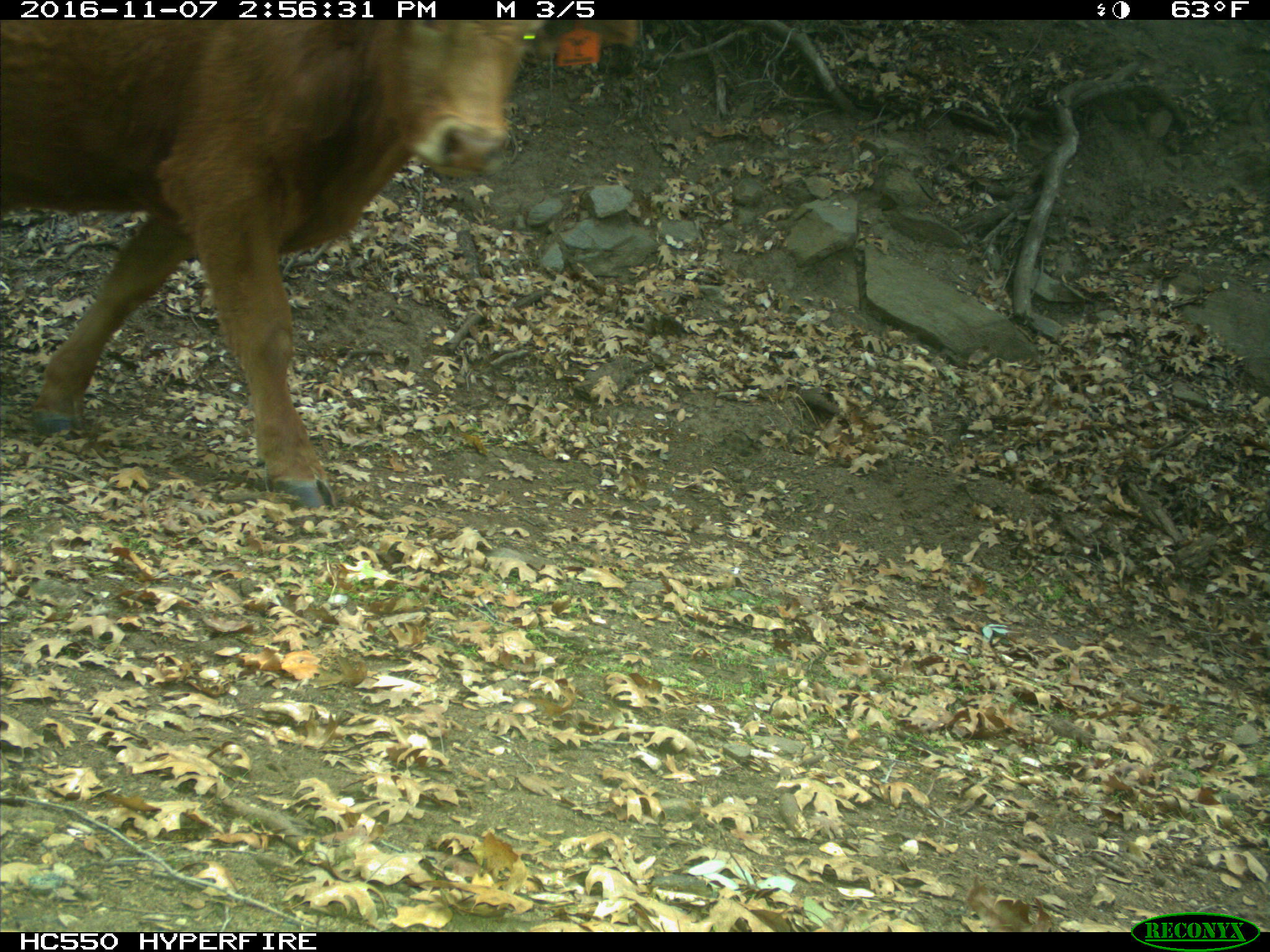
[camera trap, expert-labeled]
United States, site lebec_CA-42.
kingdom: Animalia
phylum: Chordata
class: Mammalia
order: Artiodactyla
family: Bovidae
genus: Bos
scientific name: Bos taurus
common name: domestic cow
Bos taurus (domestic cow).